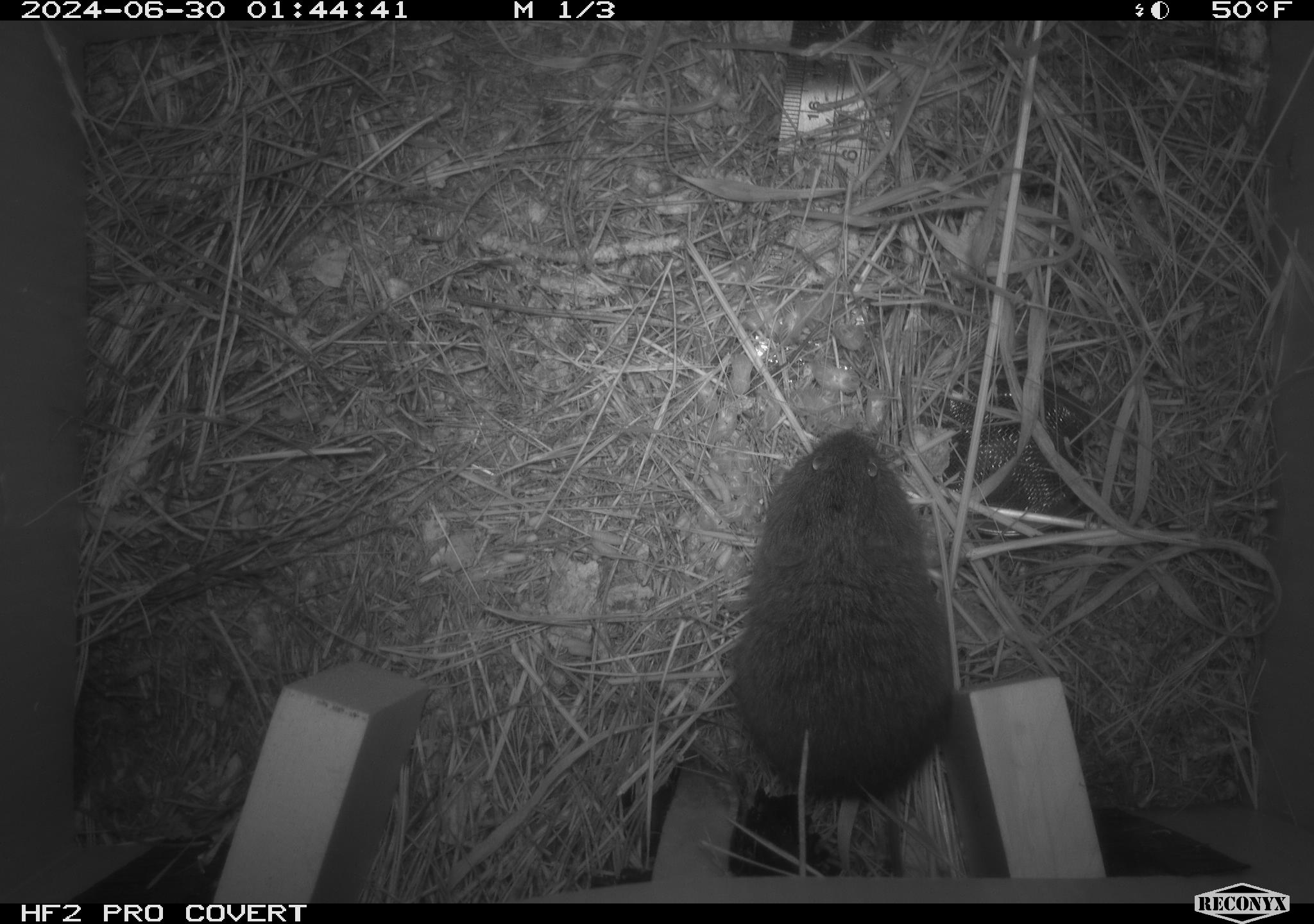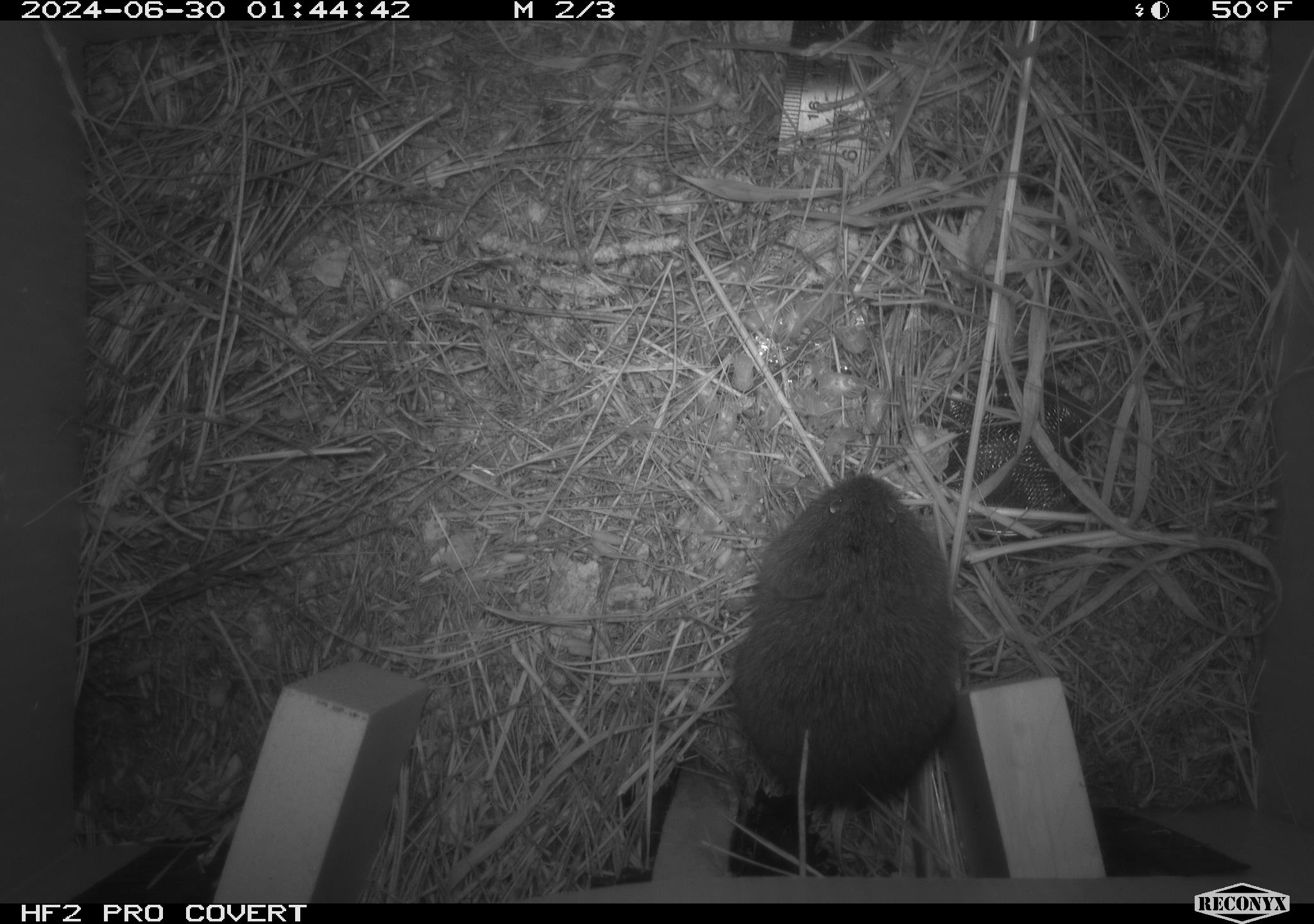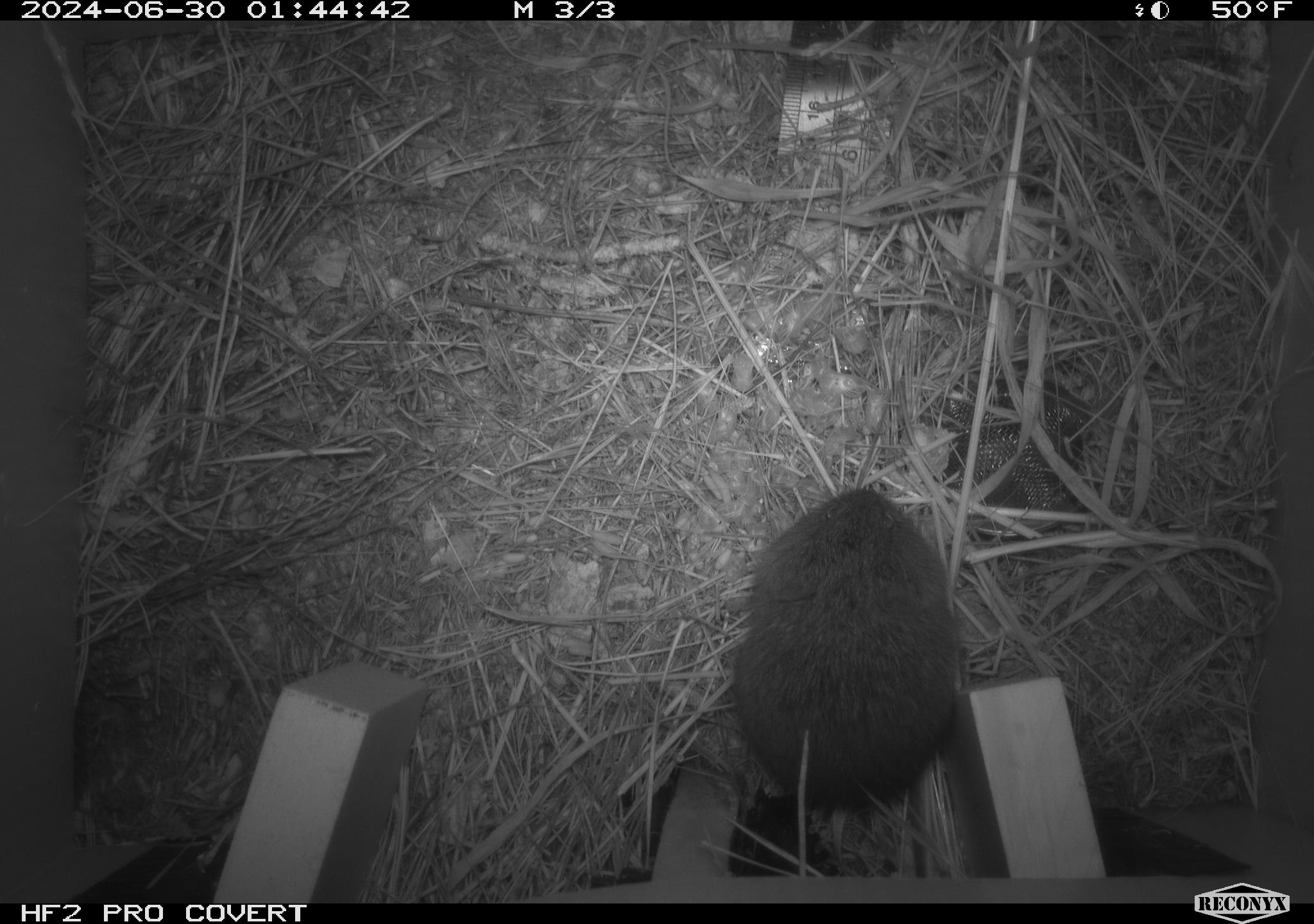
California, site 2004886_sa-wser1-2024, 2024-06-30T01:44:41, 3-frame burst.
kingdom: Animalia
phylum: Chordata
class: Mammalia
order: Rodentia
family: Cricetidae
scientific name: Arvicolinae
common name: voles, lemmings, and muskrats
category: arvicolinae subfamily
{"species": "arvicolinae subfamily (voles, lemmings, and muskrats) (Arvicolinae)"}